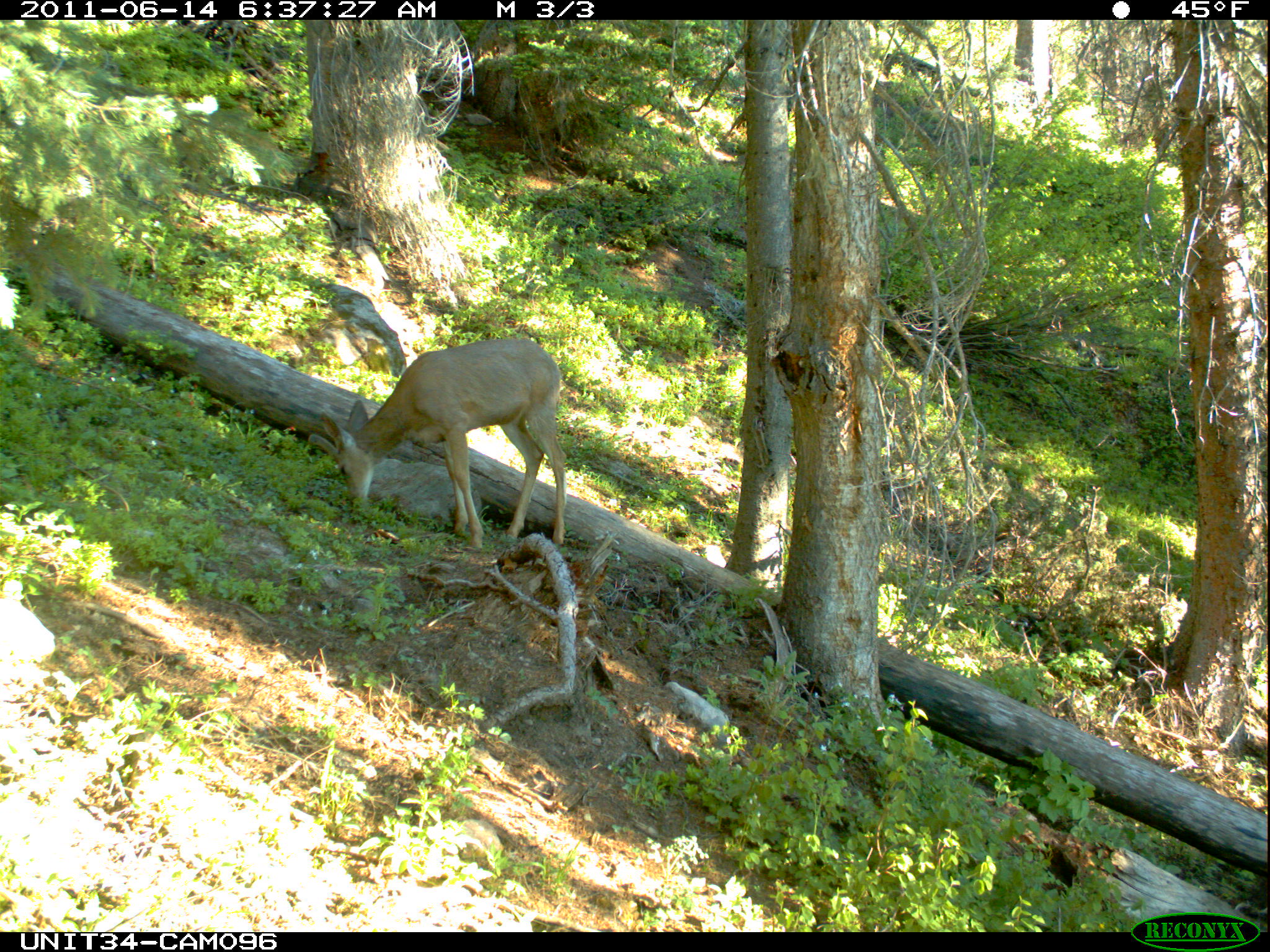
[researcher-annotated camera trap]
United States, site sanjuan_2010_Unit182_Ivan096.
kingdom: Animalia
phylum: Chordata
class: Mammalia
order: Artiodactyla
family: Cervidae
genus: Odocoileus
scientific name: Odocoileus hemionus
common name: mule deer